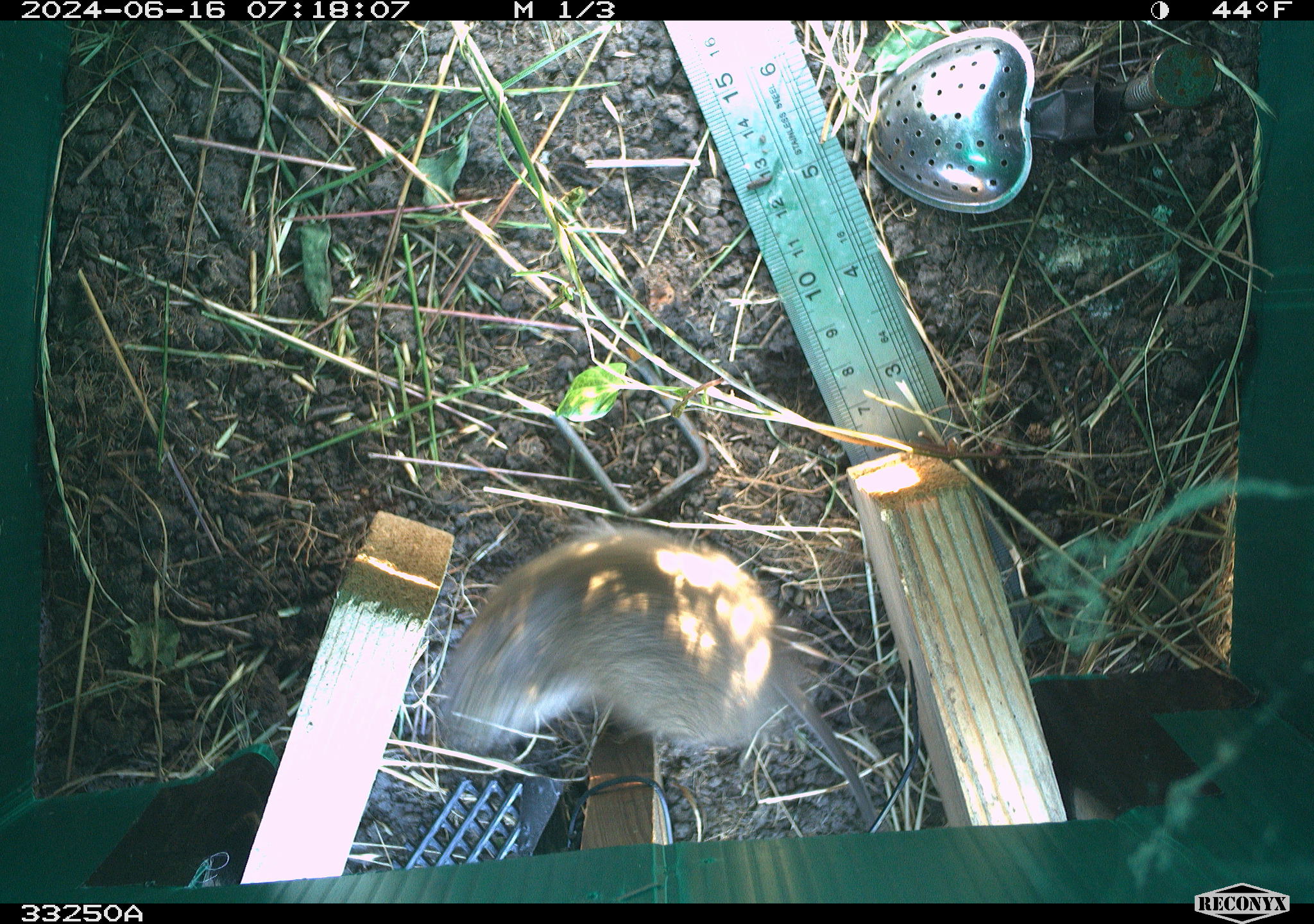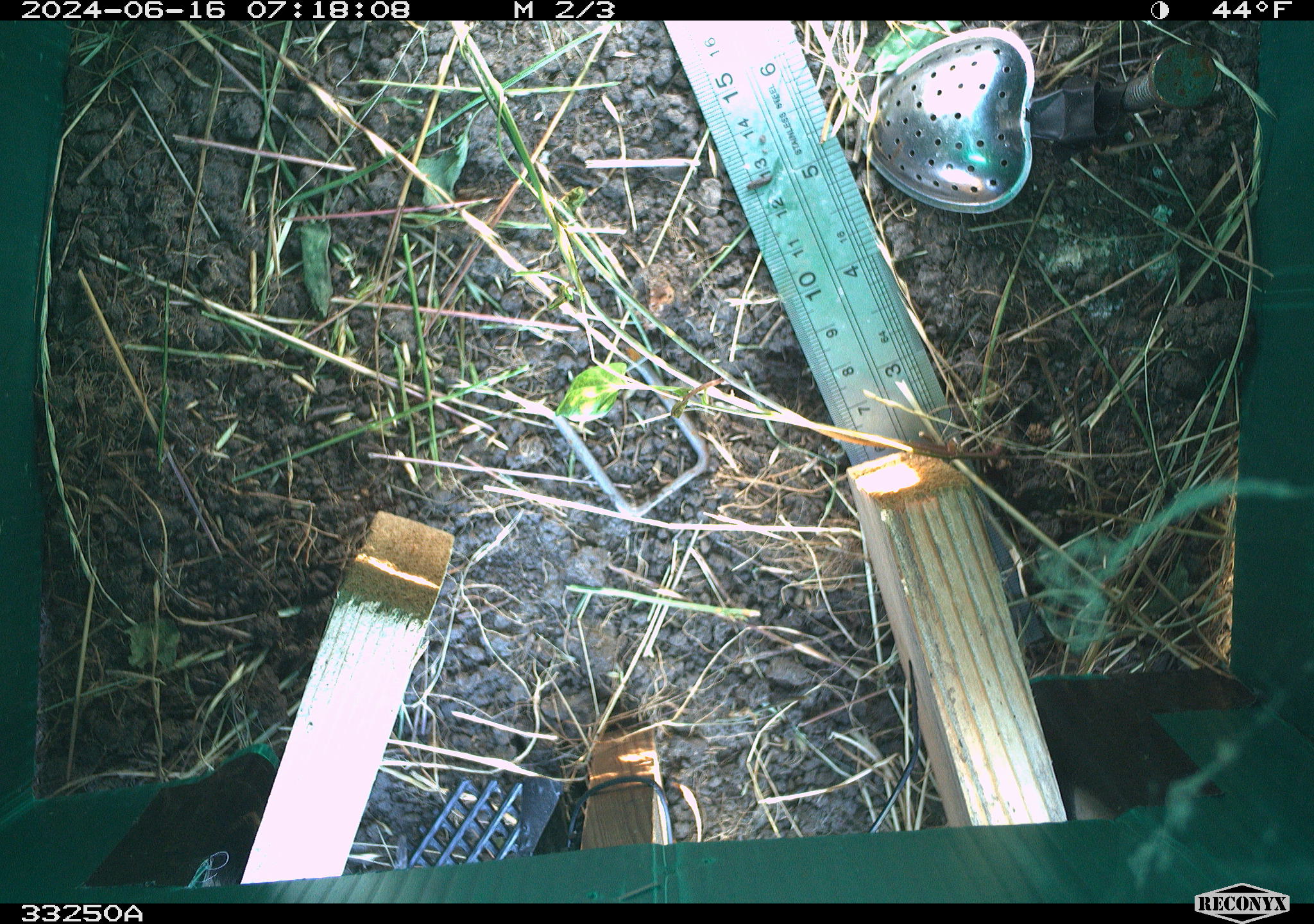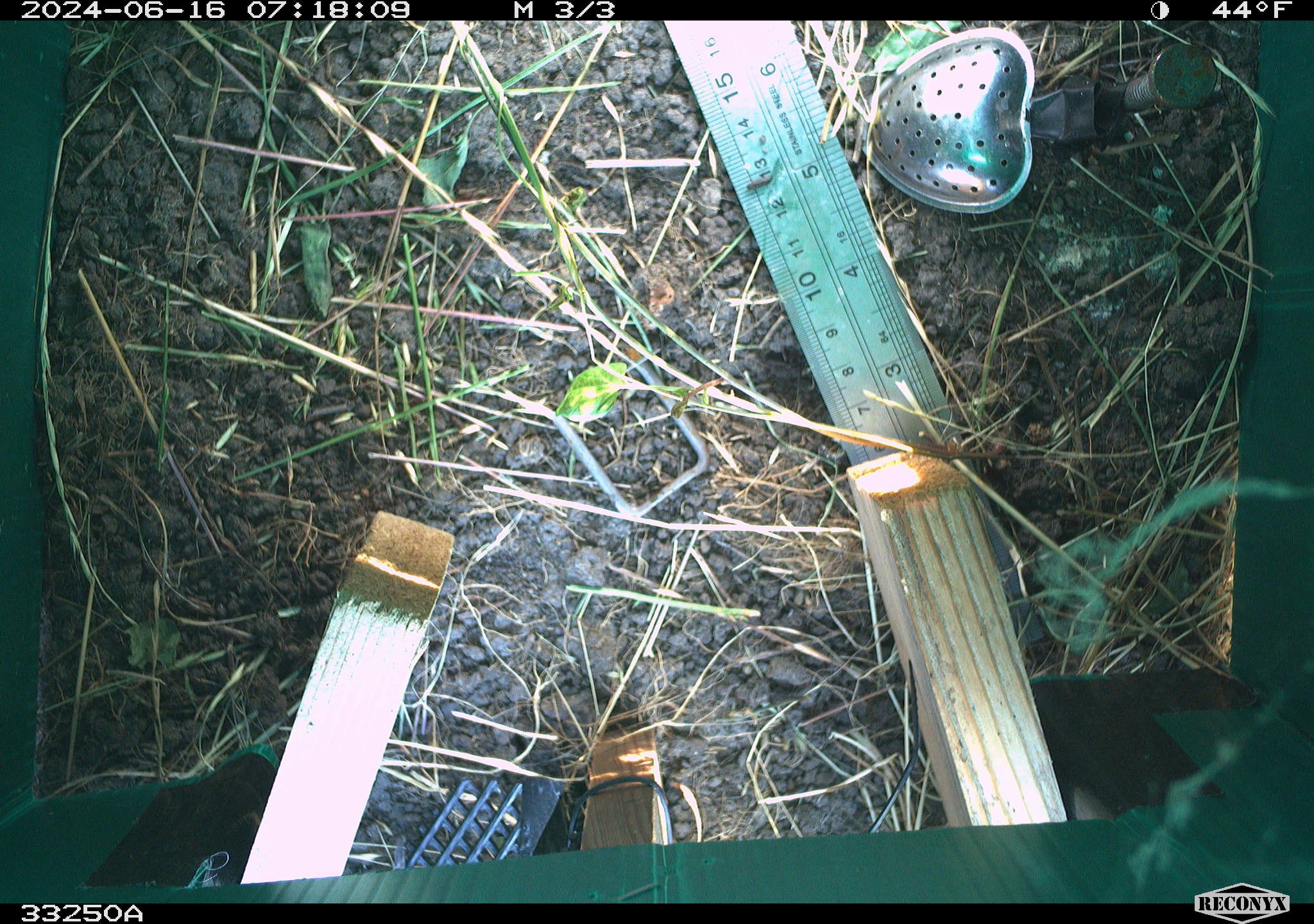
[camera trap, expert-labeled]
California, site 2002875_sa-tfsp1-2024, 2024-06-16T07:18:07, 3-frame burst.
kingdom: Animalia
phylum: Chordata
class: Mammalia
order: Rodentia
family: Cricetidae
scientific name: Arvicolinae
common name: voles, lemmings, and muskrats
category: arvicolinae subfamily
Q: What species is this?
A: Arvicolinae subfamily (voles, lemmings, and muskrats) (Arvicolinae).